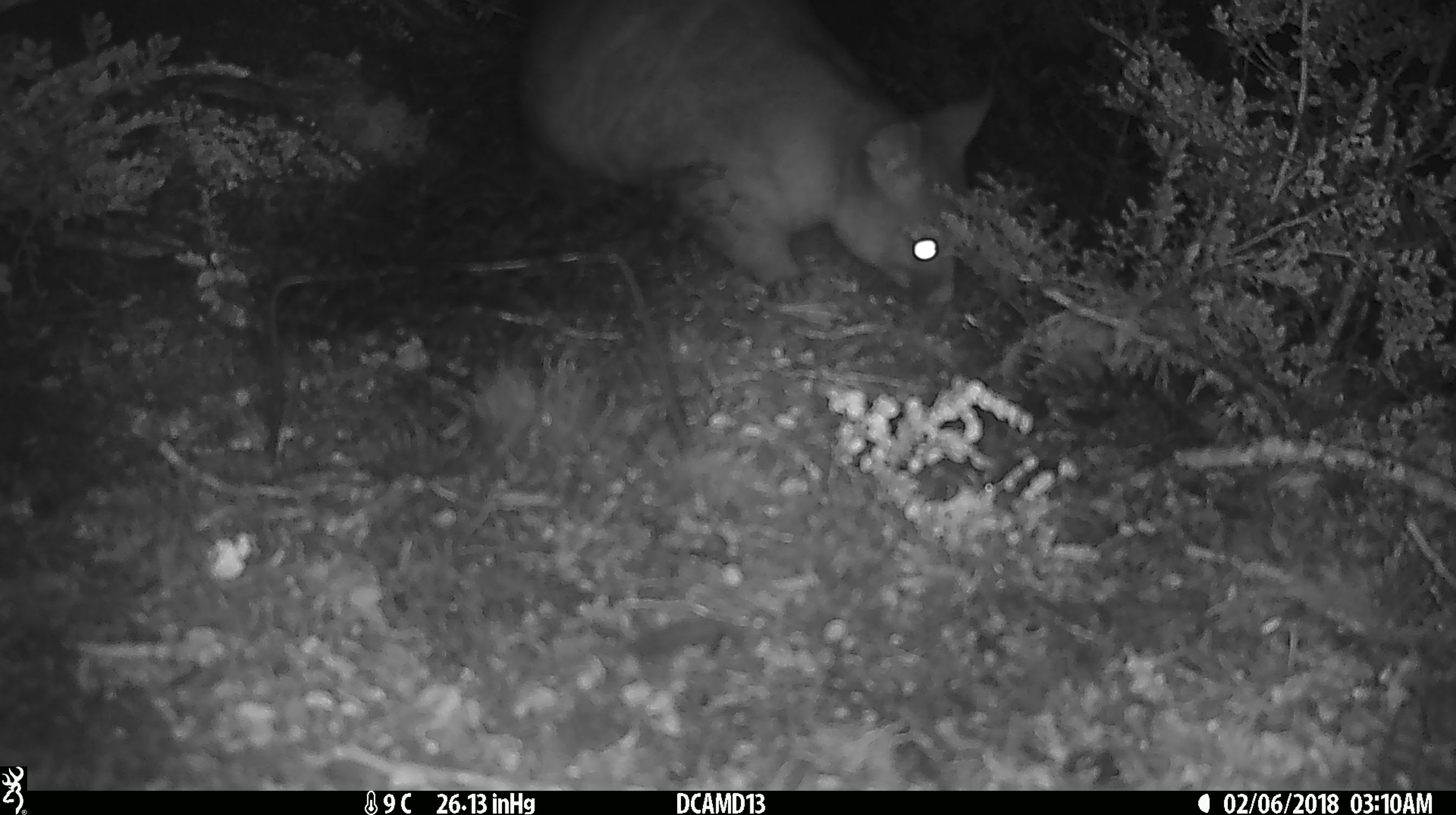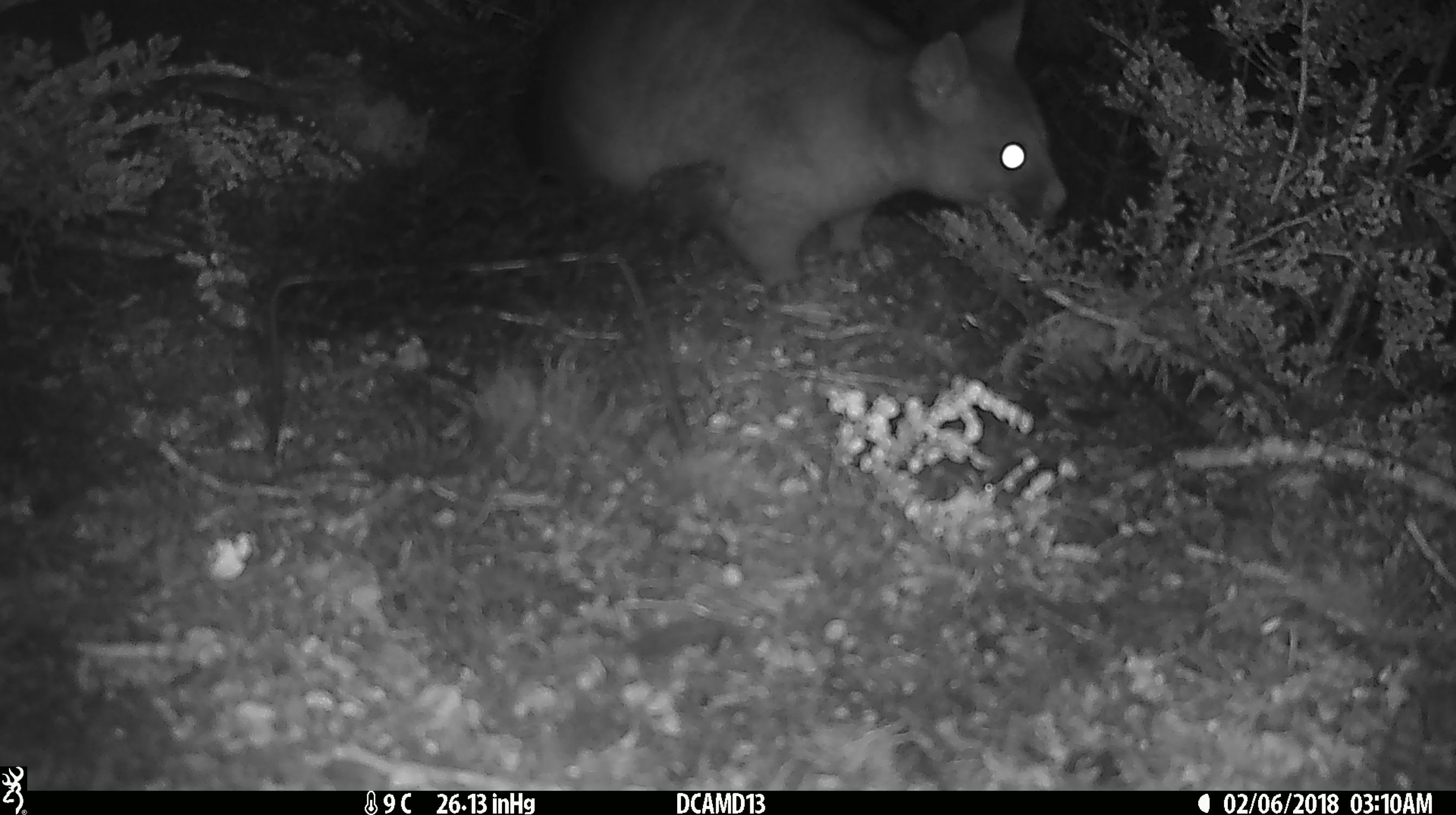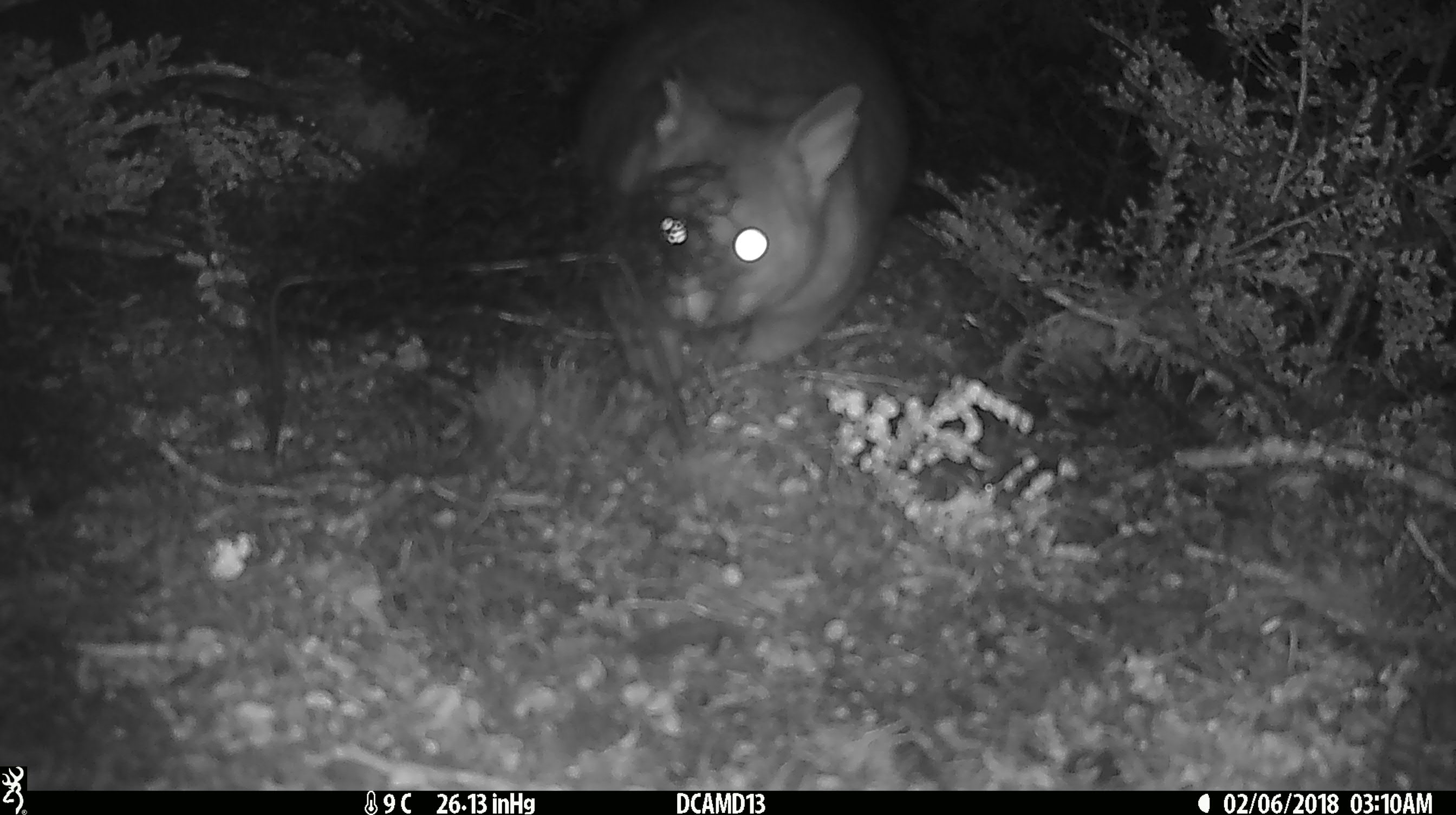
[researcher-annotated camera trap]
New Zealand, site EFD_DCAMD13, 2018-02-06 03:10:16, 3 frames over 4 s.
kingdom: Animalia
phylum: Chordata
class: Mammalia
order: Diprotodontia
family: Phalangeridae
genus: Trichosurus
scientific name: Trichosurus vulpecula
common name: common brushtail possum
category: possum